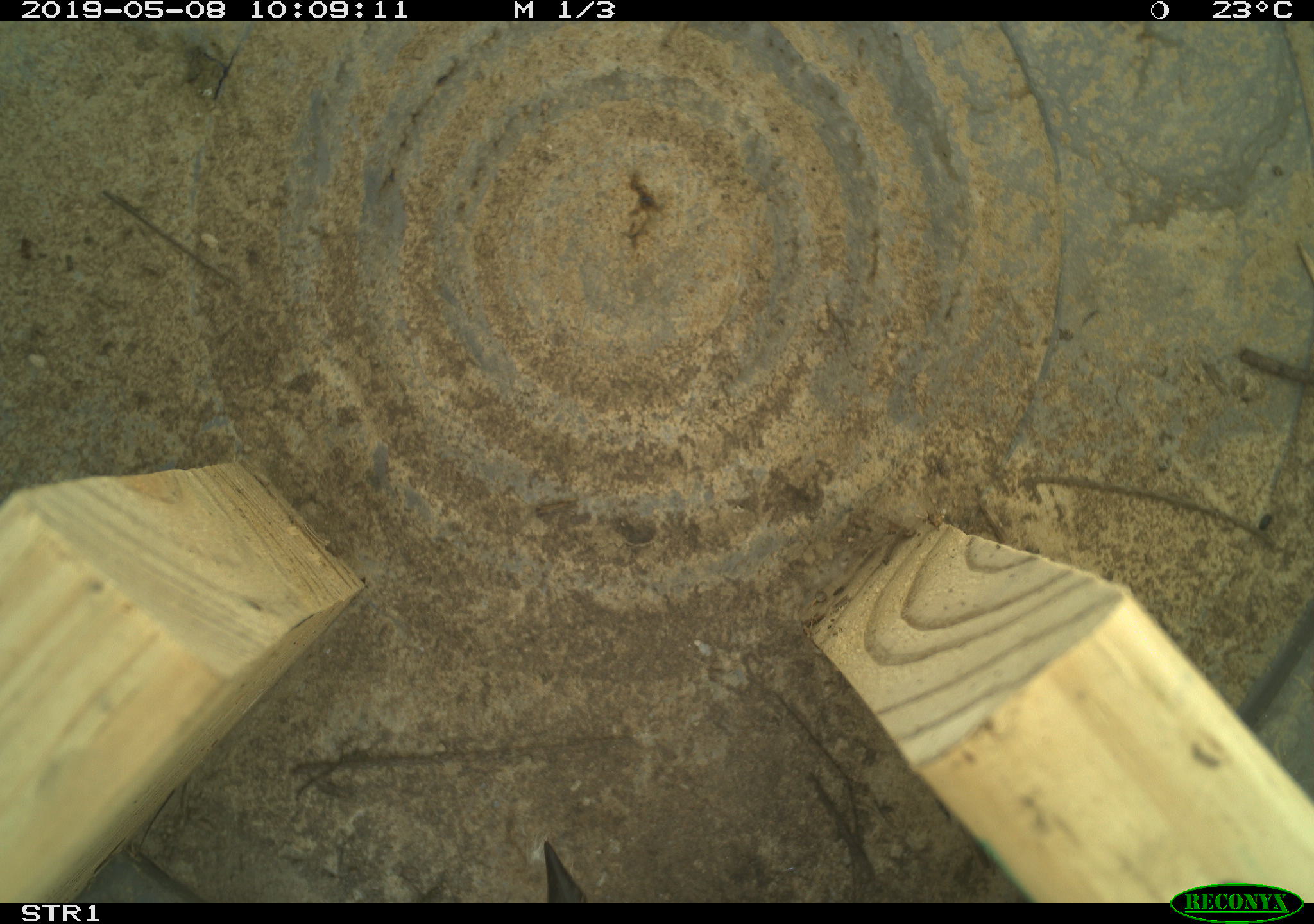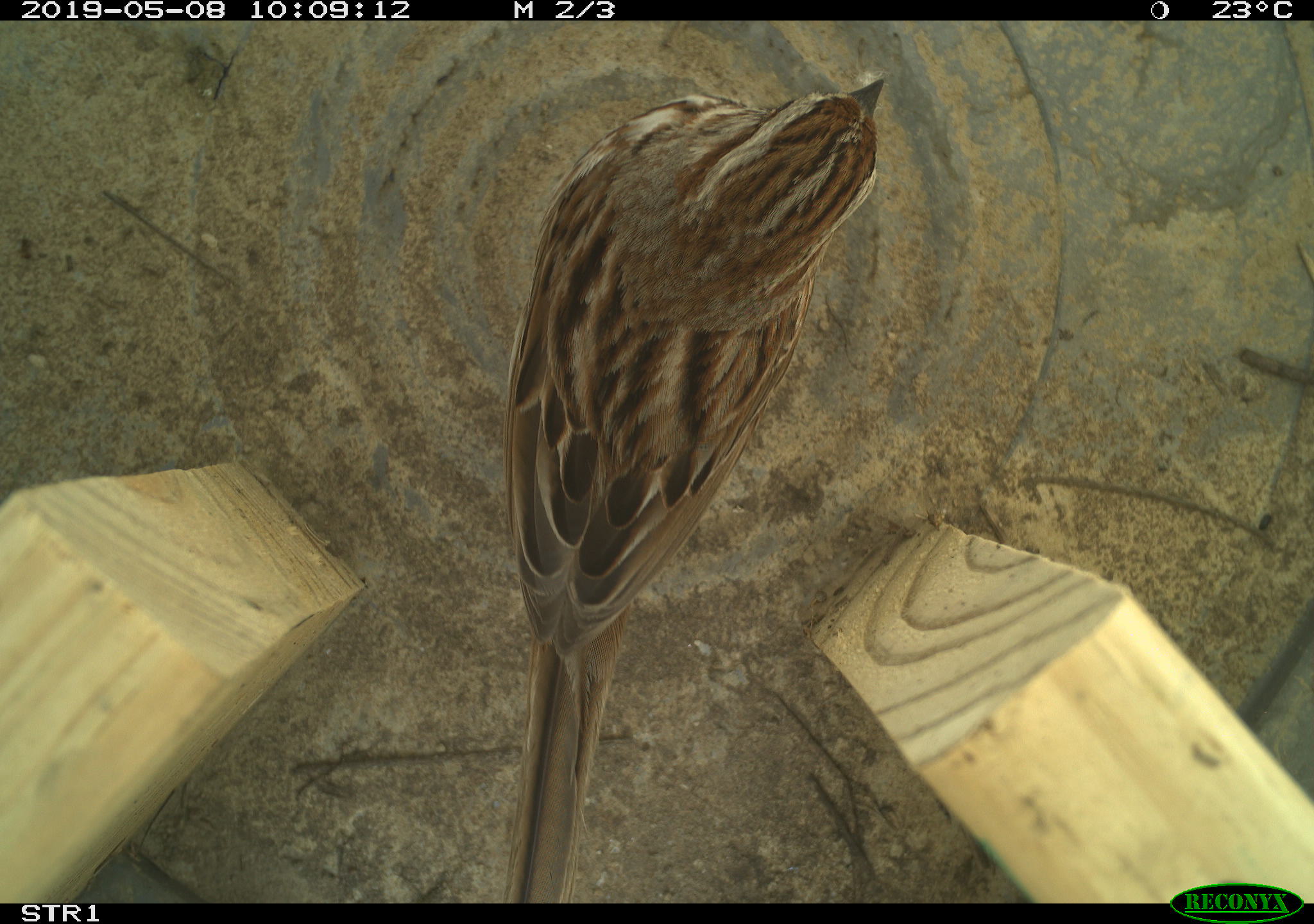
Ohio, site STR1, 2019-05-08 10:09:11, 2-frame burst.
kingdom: Animalia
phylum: Chordata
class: Aves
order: Passeriformes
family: Passerellidae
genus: Melospiza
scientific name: Melospiza melodia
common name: song sparrow